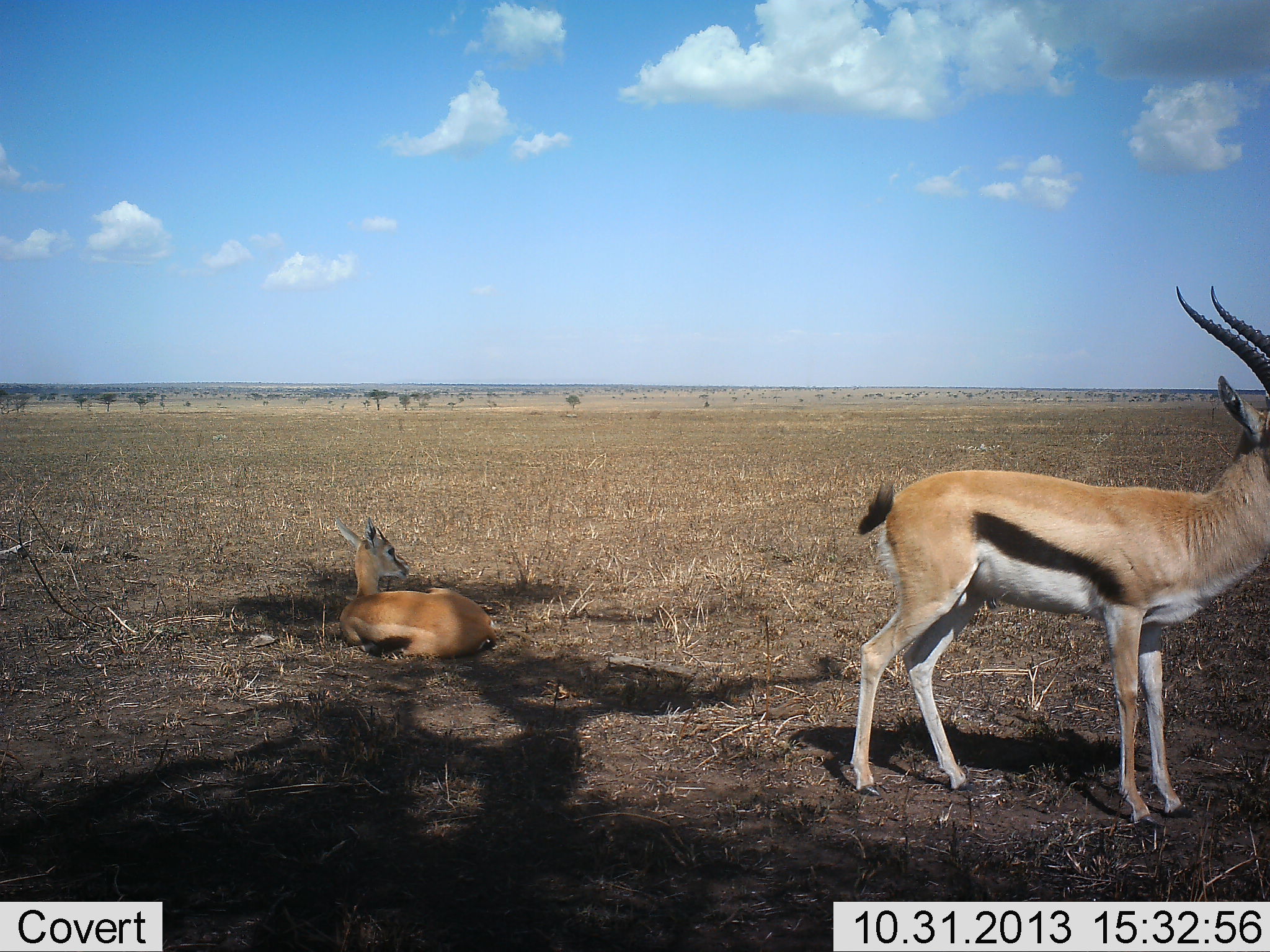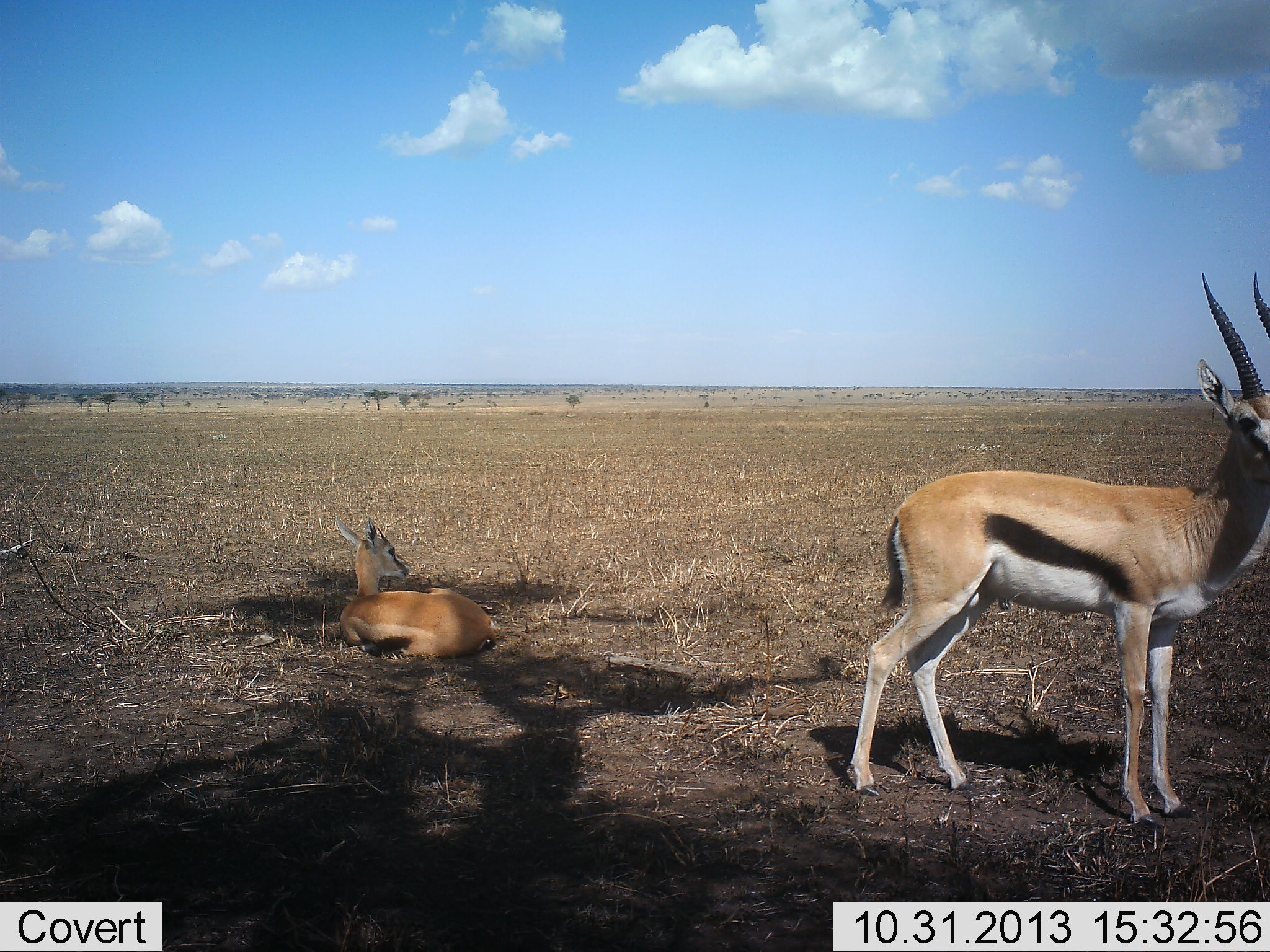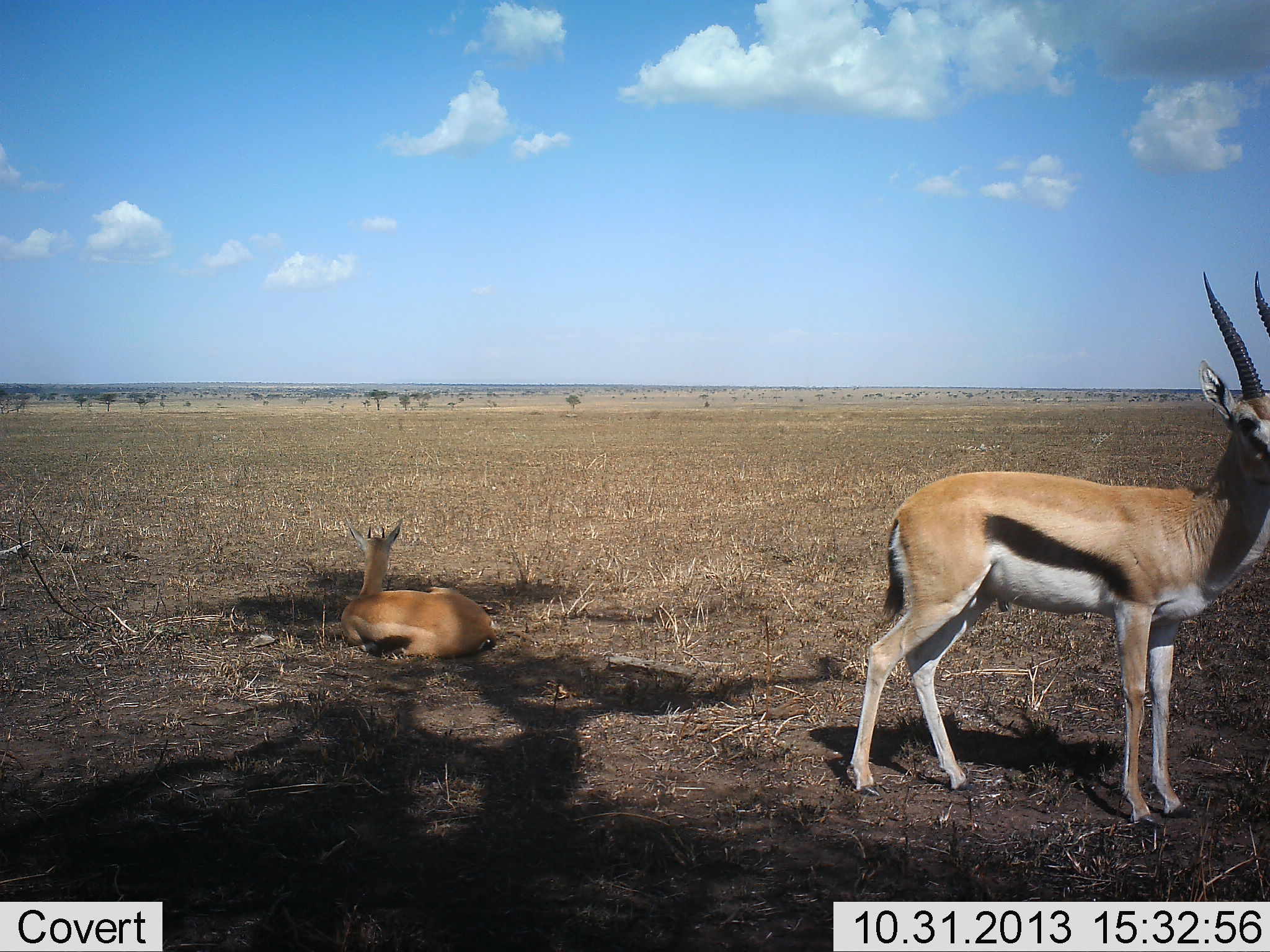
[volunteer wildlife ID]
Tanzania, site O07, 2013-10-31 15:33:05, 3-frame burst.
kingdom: Animalia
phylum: Chordata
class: Mammalia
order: Artiodactyla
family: Bovidae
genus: Eudorcas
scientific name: Eudorcas thomsonii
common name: thomson's gazelle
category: gazellethomsons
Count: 2.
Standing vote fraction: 90%.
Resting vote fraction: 100%.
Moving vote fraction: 10%.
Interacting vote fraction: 0%.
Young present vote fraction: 0%.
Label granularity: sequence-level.